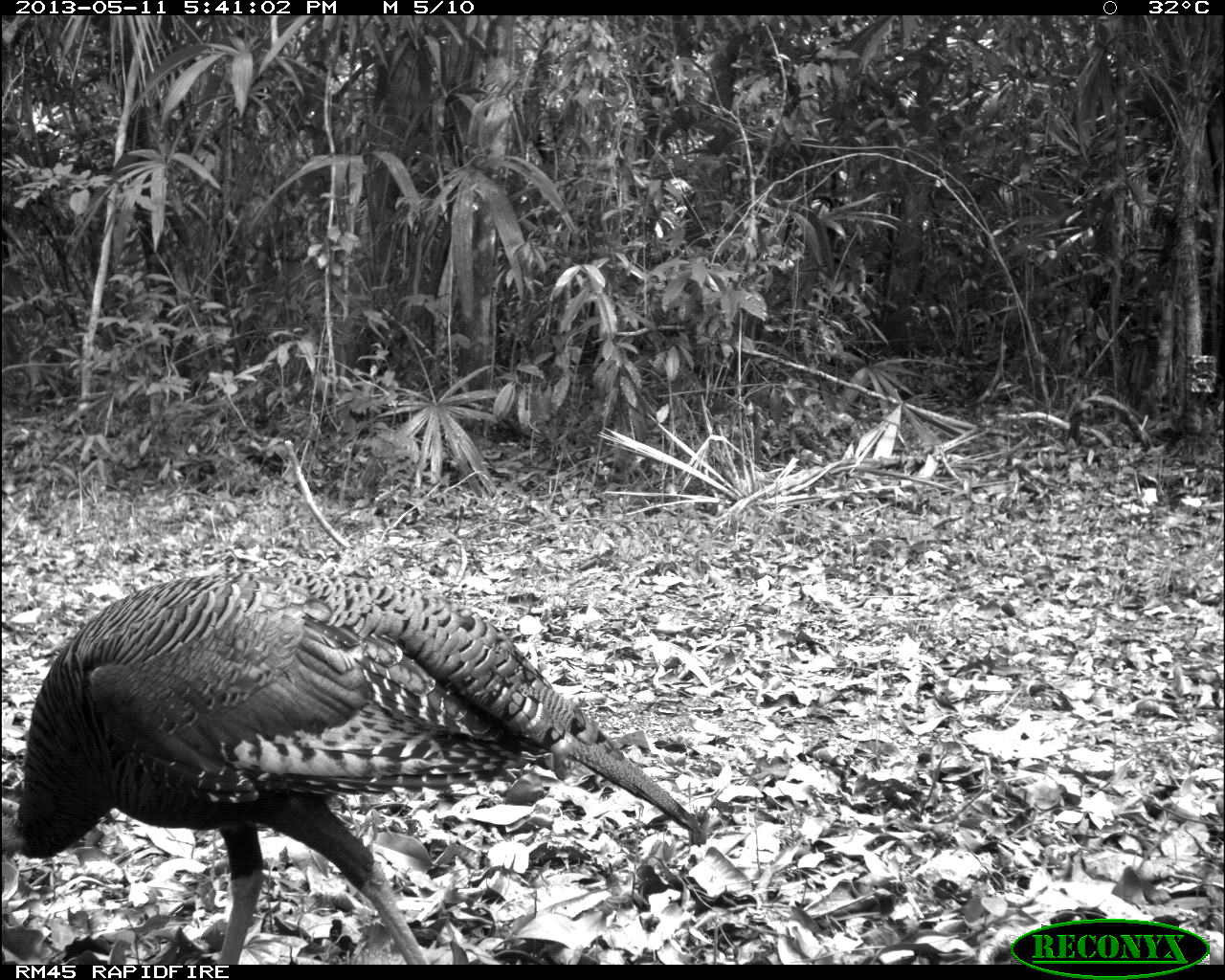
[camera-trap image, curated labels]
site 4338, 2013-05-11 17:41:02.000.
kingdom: Animalia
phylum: Chordata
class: Aves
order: Galliformes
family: Phasianidae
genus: Meleagris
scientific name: Meleagris ocellata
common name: ocellated turkey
Meleagris ocellata (ocellated turkey), count 1, sex female.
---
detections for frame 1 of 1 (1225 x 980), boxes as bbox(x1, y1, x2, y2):
meleagris ocellata: bbox(0, 563, 704, 964)